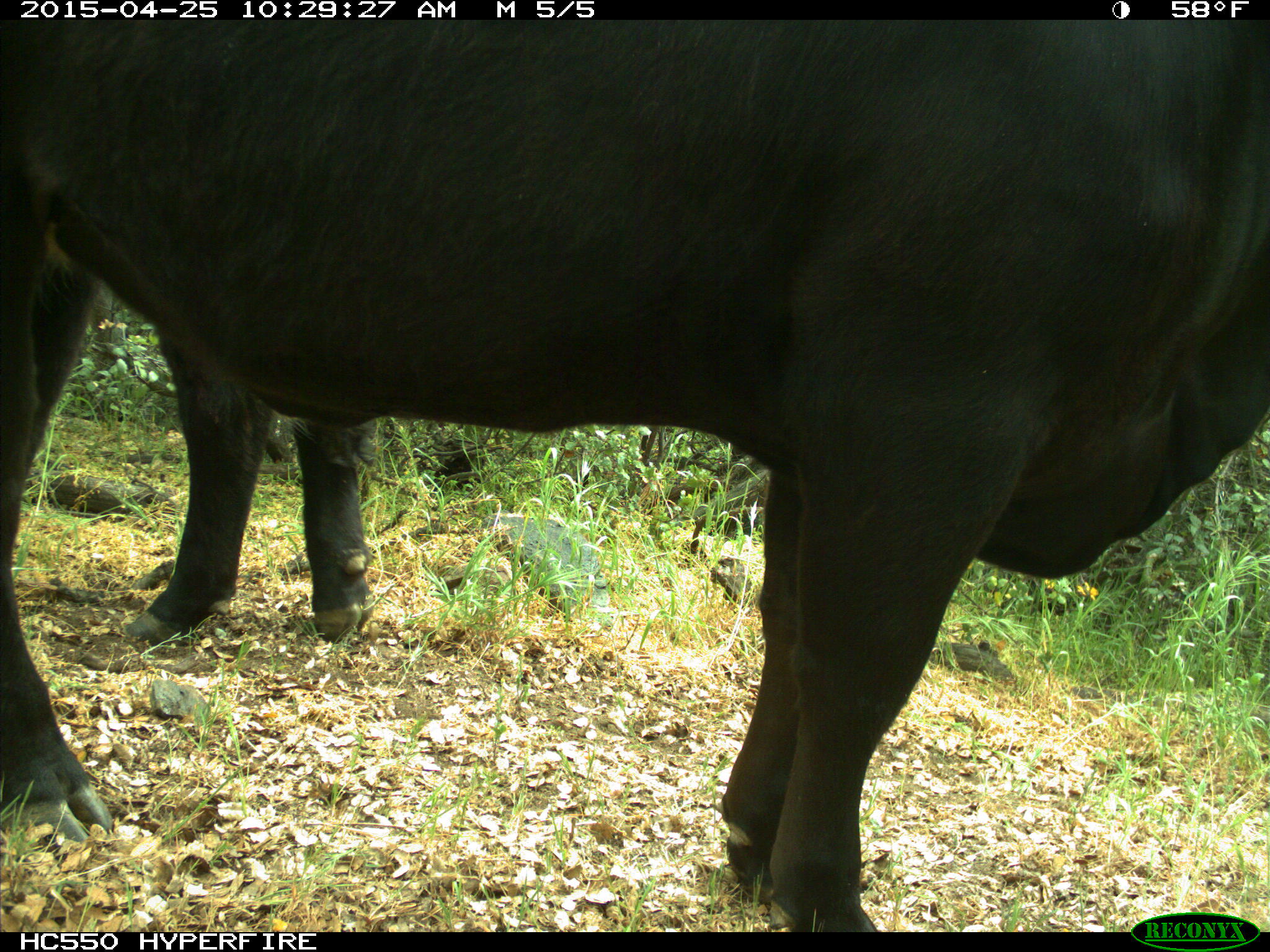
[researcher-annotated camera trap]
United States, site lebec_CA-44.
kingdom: Animalia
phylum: Chordata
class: Mammalia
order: Artiodactyla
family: Suidae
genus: Sus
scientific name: Sus scrofa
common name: wild boar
Sus scrofa (wild boar).